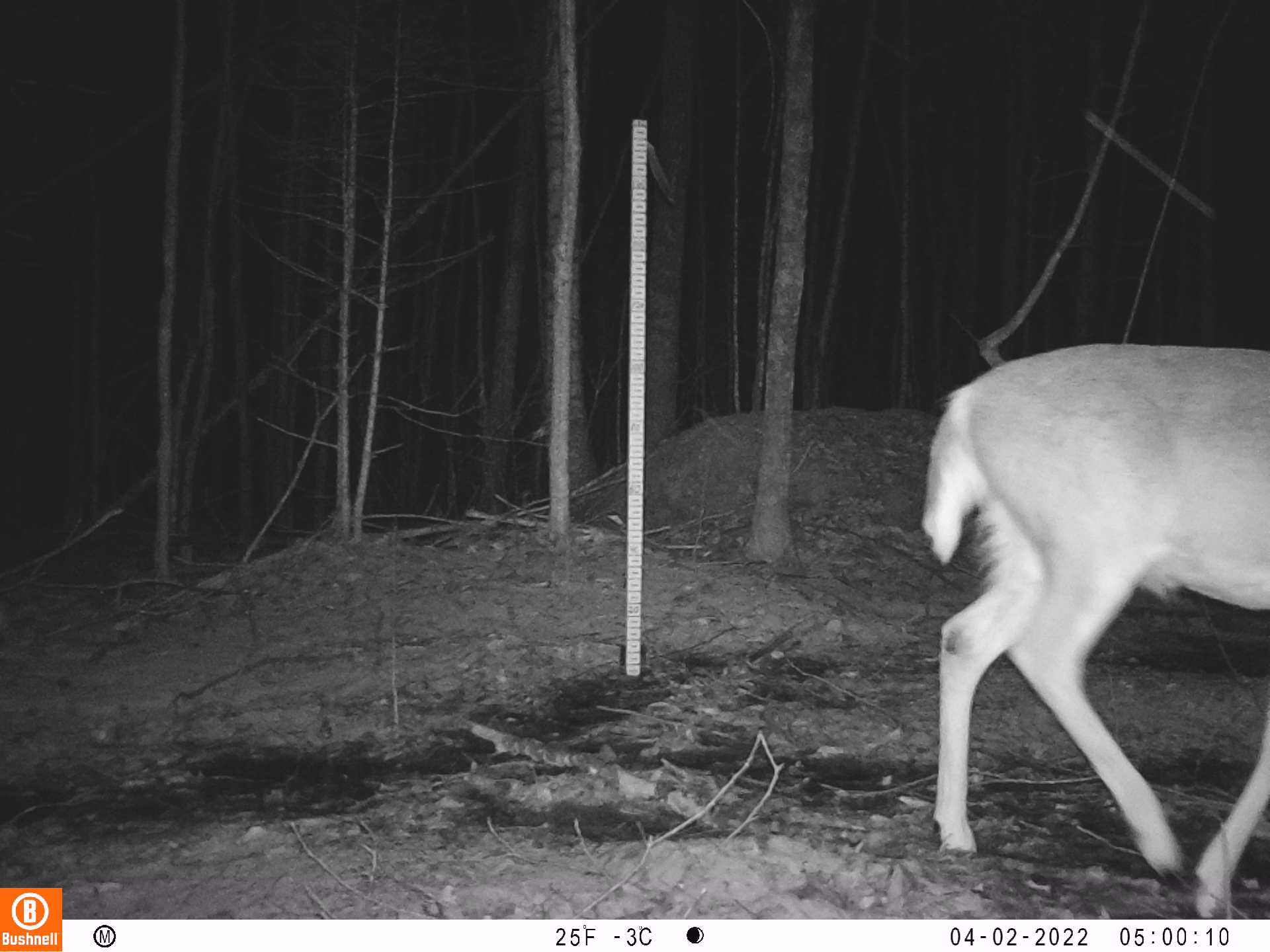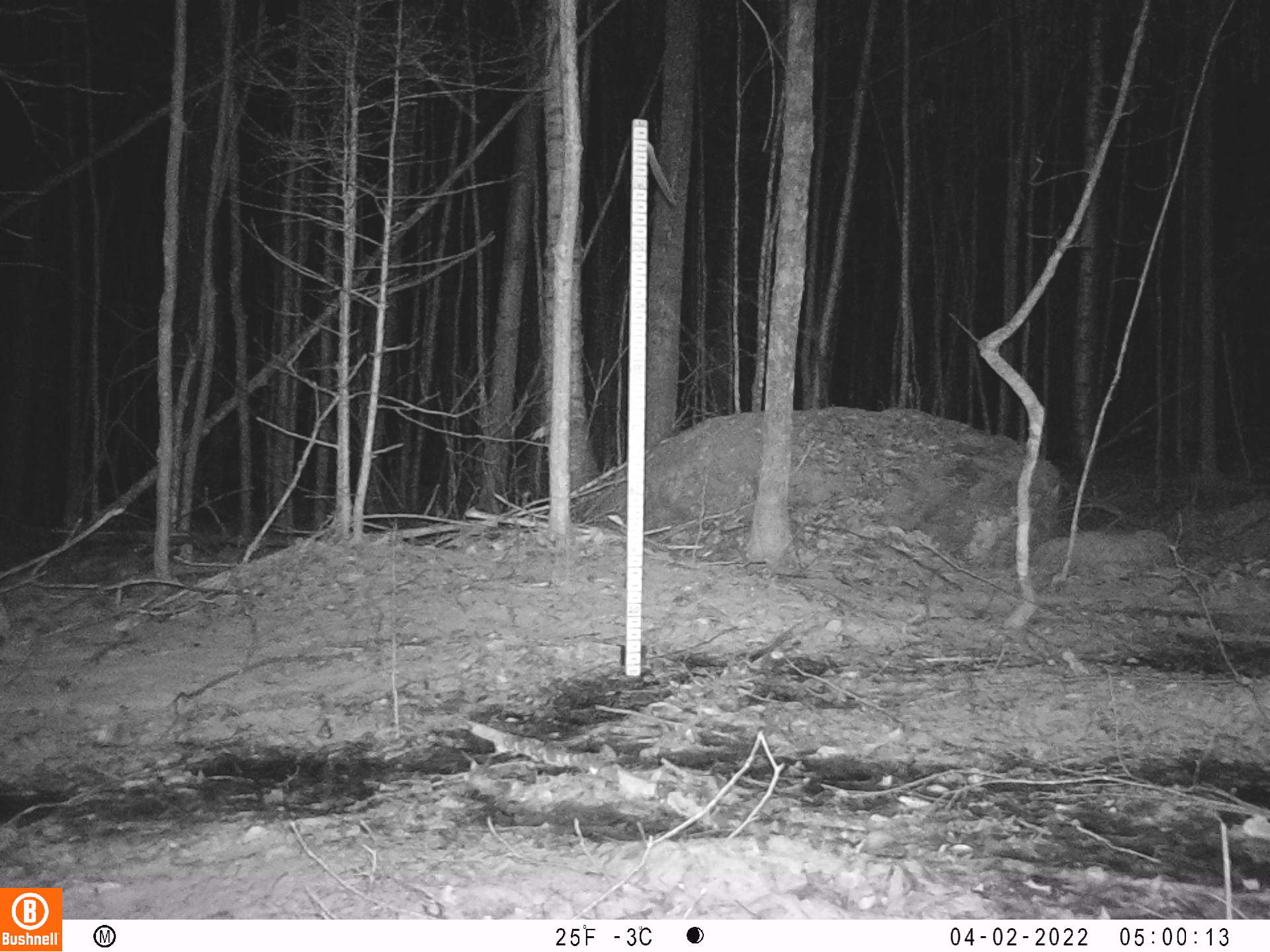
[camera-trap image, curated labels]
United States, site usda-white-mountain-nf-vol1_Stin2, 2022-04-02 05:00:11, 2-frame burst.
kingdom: Animalia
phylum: Chordata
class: Mammalia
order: Artiodactyla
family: Cervidae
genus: Odocoileus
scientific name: Odocoileus virginianus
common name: white-tailed deer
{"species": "white-tailed deer (Odocoileus virginianus)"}